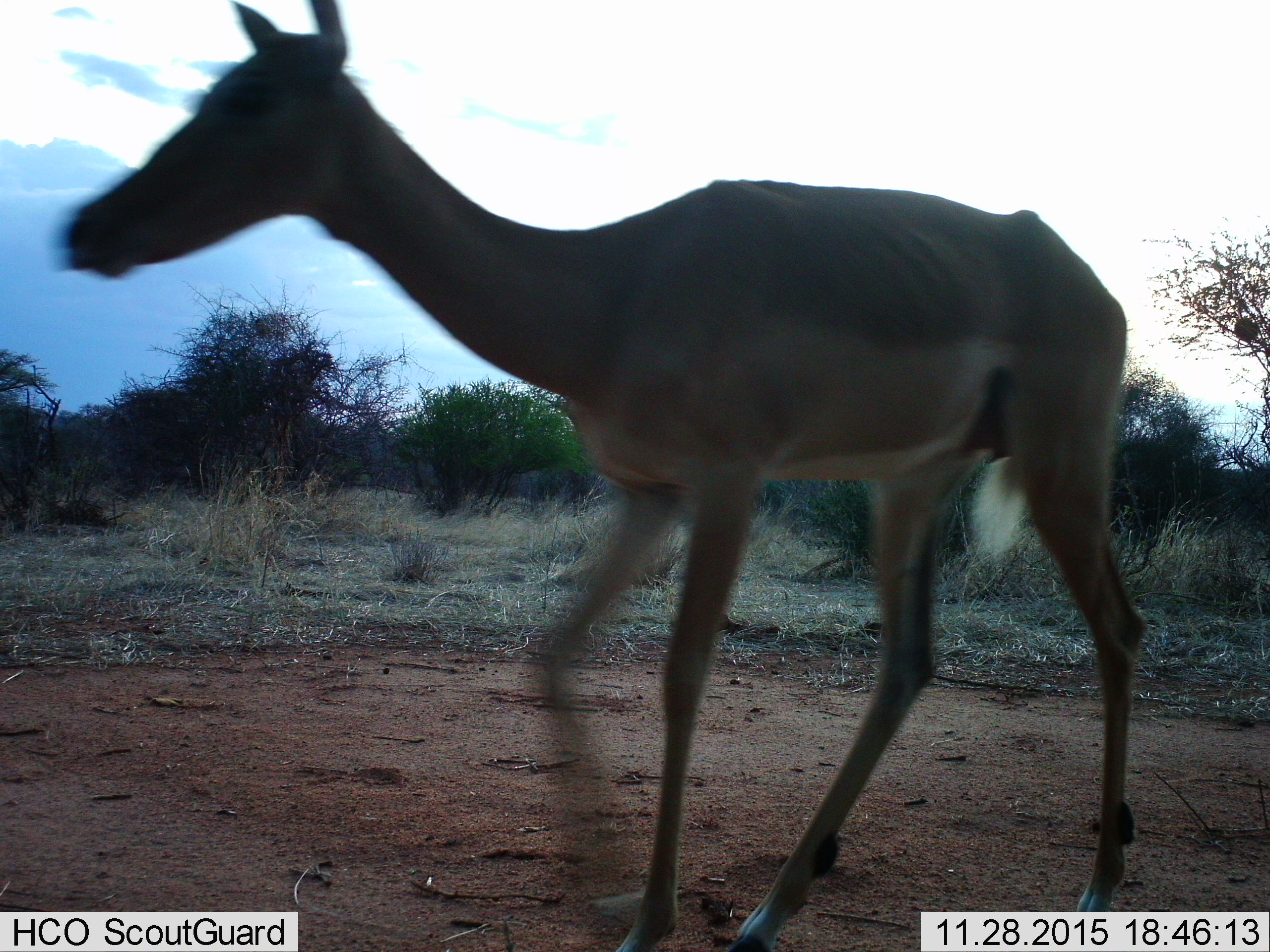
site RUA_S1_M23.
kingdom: Animalia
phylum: Chordata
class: Mammalia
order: Artiodactyla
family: Bovidae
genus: Aepyceros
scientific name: Aepyceros melampus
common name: impala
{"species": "impala (Aepyceros melampus)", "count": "1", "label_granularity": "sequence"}